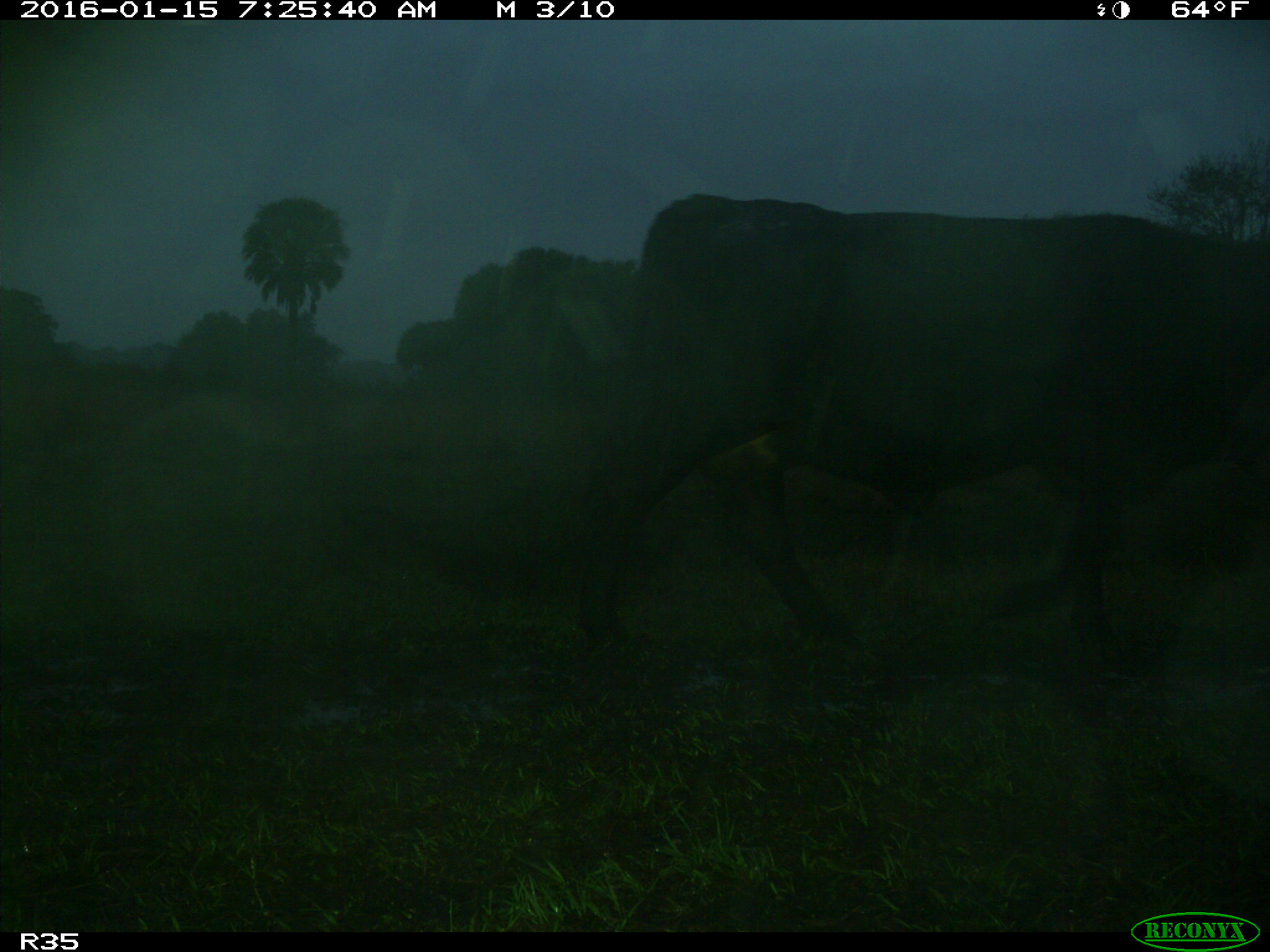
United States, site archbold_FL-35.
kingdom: Animalia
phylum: Chordata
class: Mammalia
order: Artiodactyla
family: Bovidae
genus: Bos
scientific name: Bos taurus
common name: domestic cow